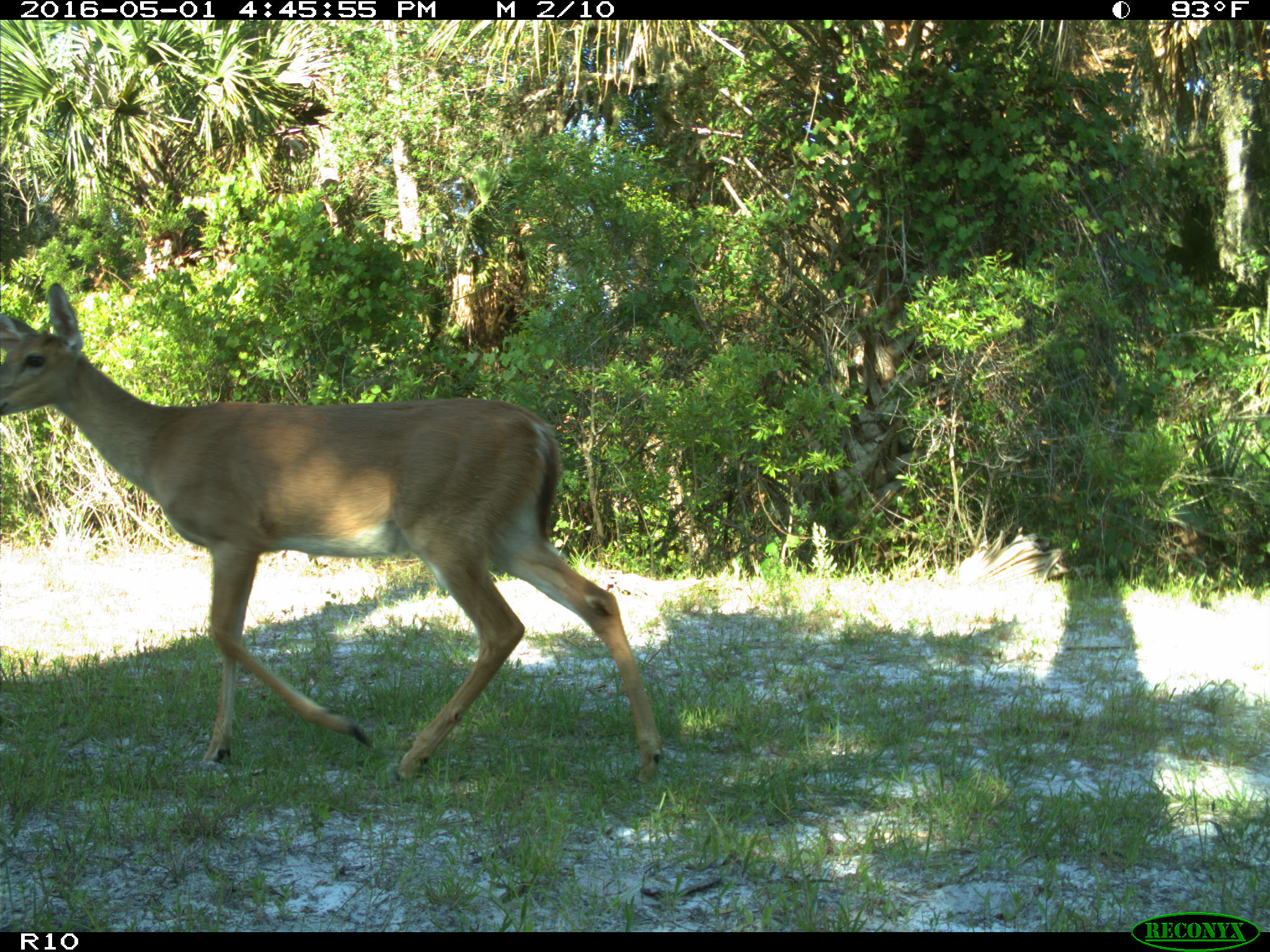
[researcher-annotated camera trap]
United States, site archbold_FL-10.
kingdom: Animalia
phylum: Chordata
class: Mammalia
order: Artiodactyla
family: Cervidae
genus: Odocoileus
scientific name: Odocoileus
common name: deer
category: unidentified deer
Unidentified deer (deer) (Odocoileus).